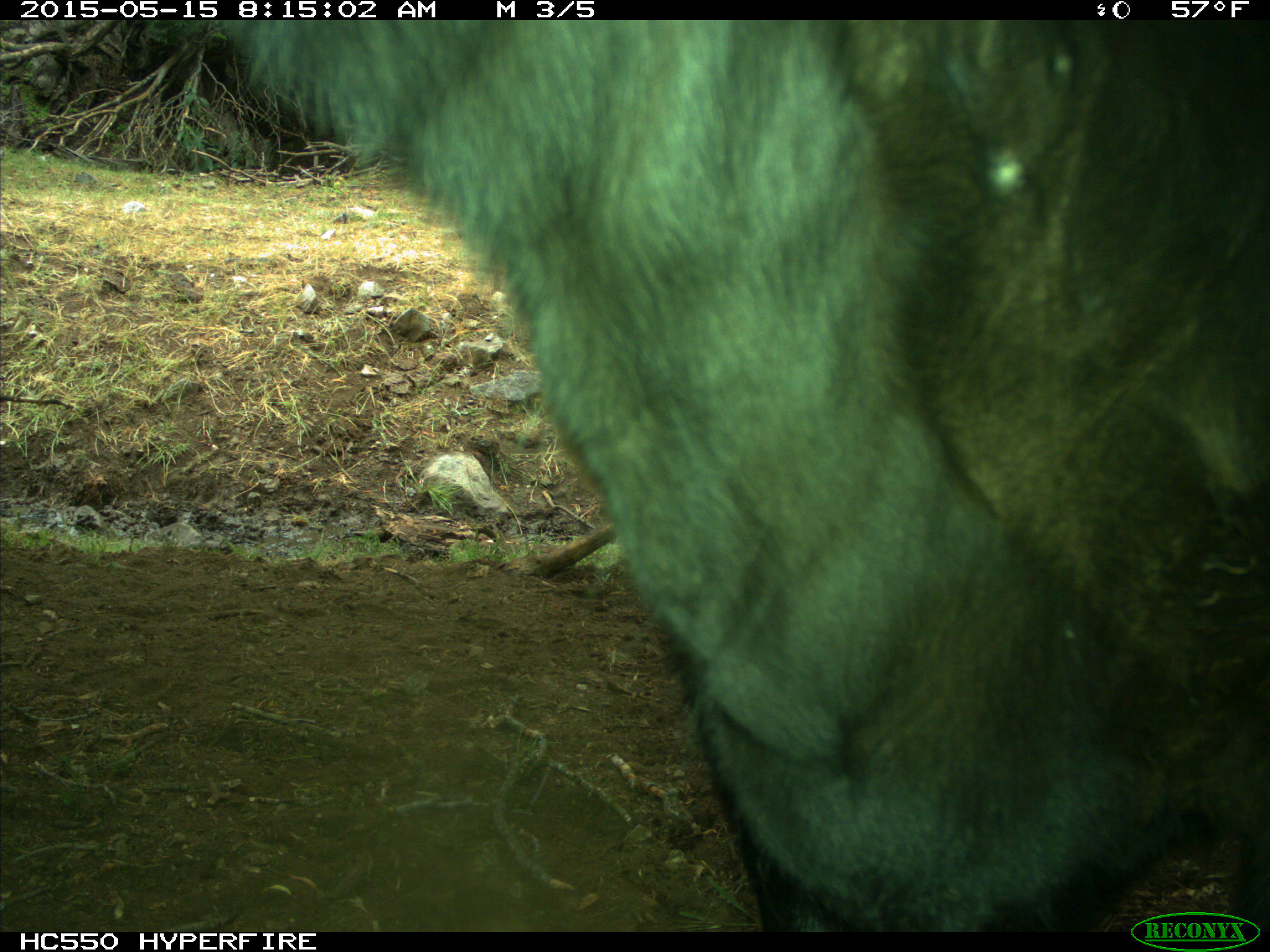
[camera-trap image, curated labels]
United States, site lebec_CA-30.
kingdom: Animalia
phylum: Chordata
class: Mammalia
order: Artiodactyla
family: Bovidae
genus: Bos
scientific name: Bos taurus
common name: domestic cow